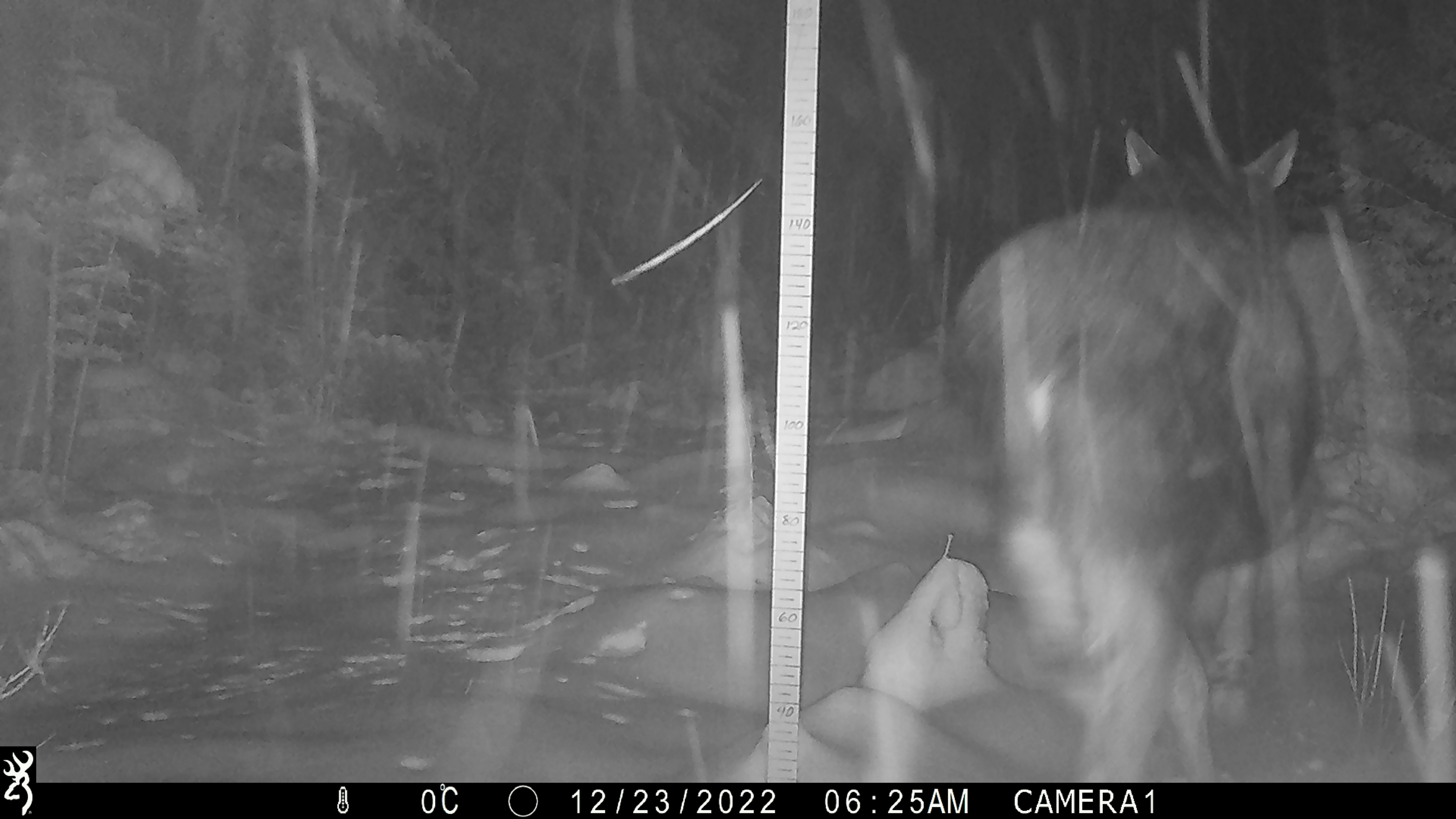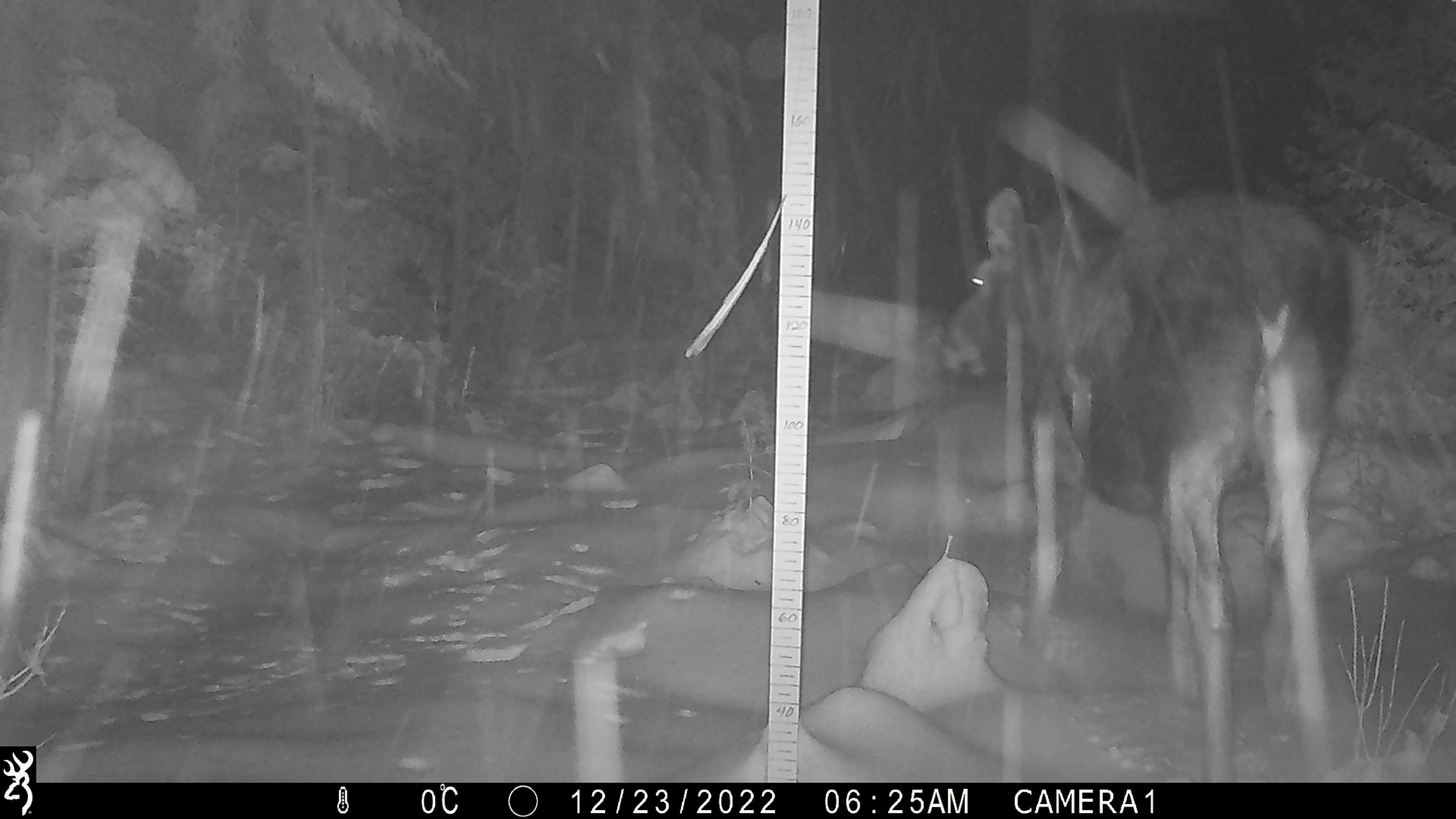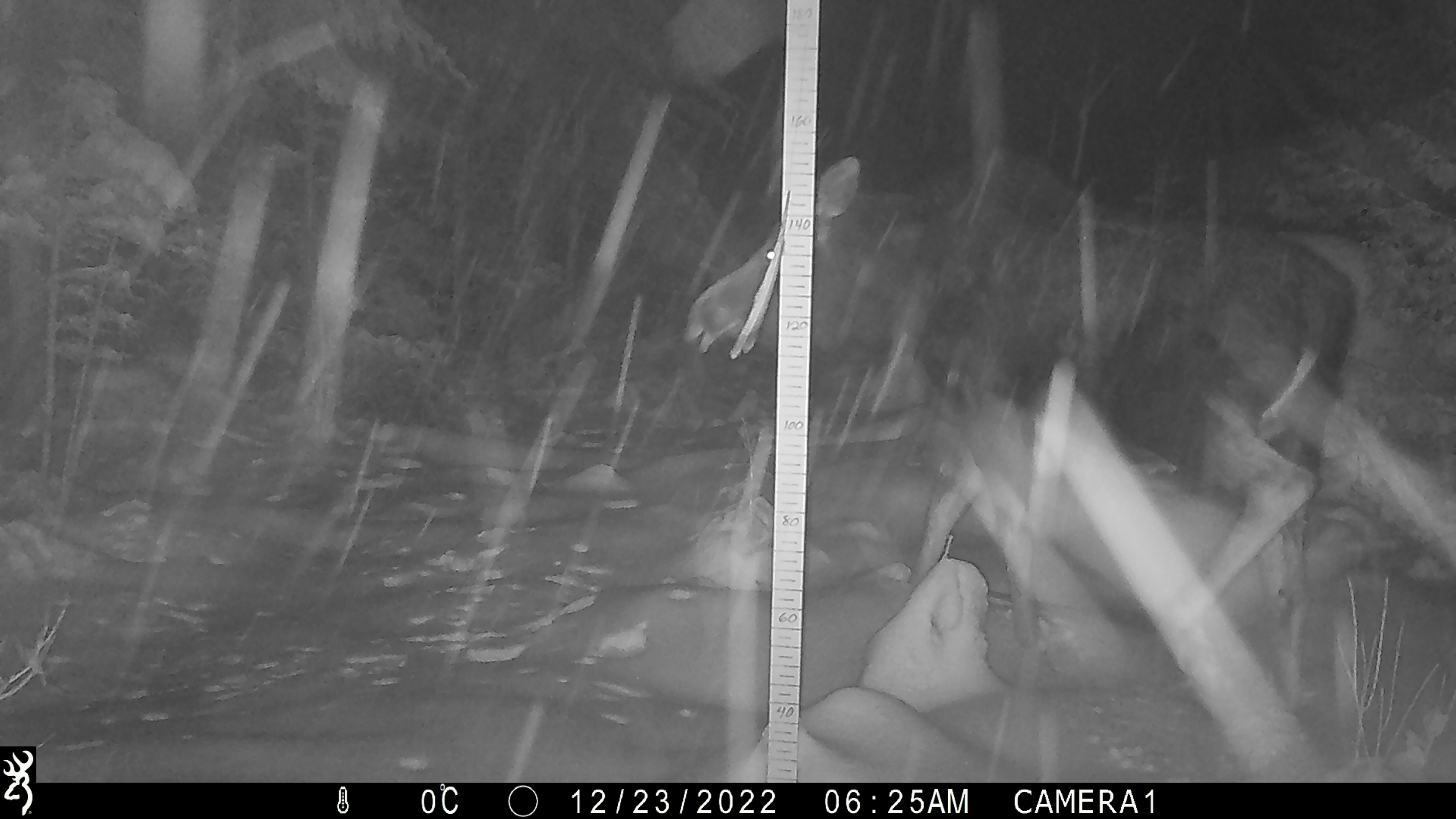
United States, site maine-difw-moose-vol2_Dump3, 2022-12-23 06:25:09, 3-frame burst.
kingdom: Animalia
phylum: Chordata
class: Mammalia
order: Artiodactyla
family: Cervidae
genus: Alces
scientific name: Alces alces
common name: moose